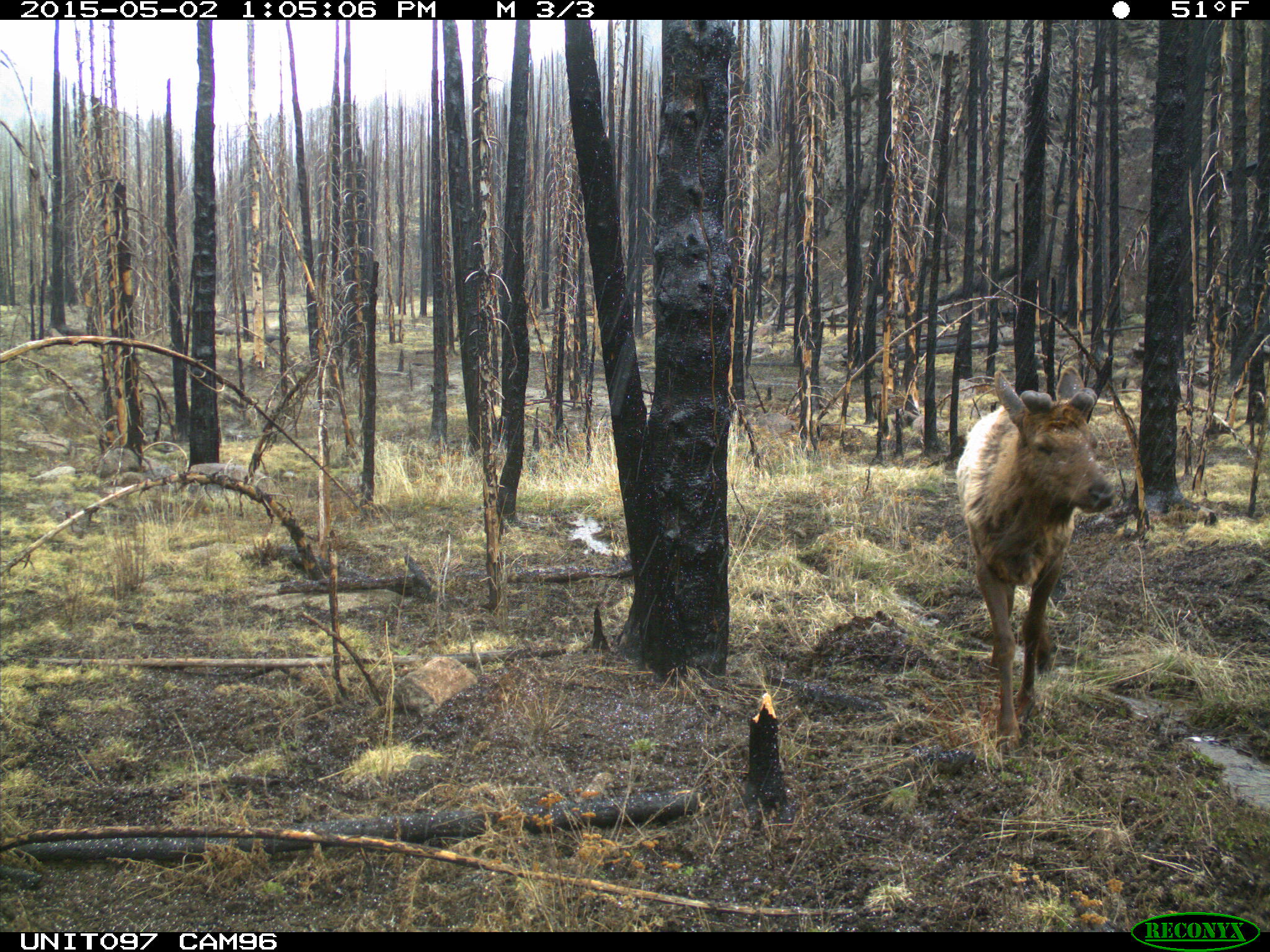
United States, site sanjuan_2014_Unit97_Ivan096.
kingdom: Animalia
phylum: Chordata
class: Mammalia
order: Artiodactyla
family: Cervidae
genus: Cervus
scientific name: Cervus elaphus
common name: red deer